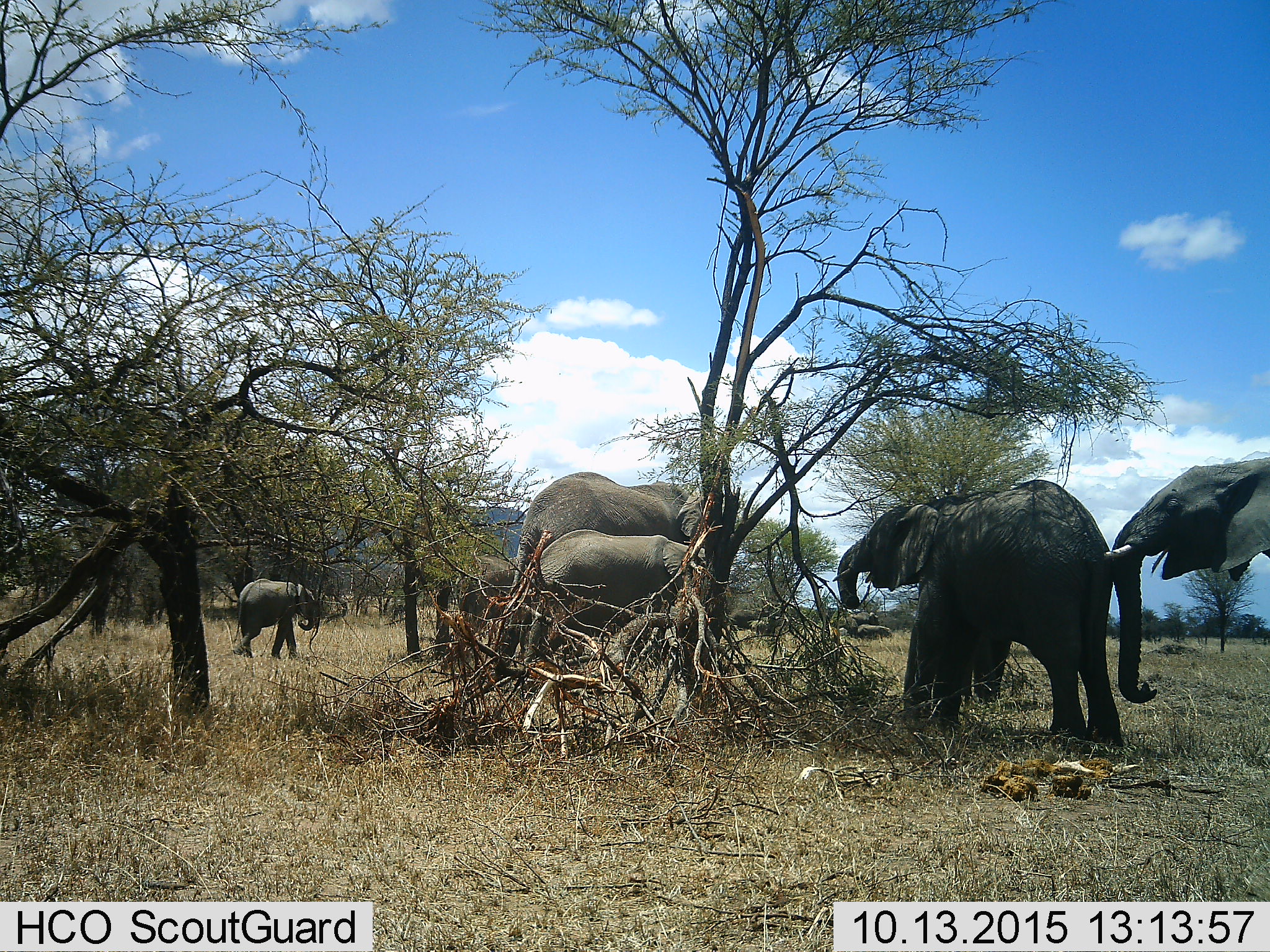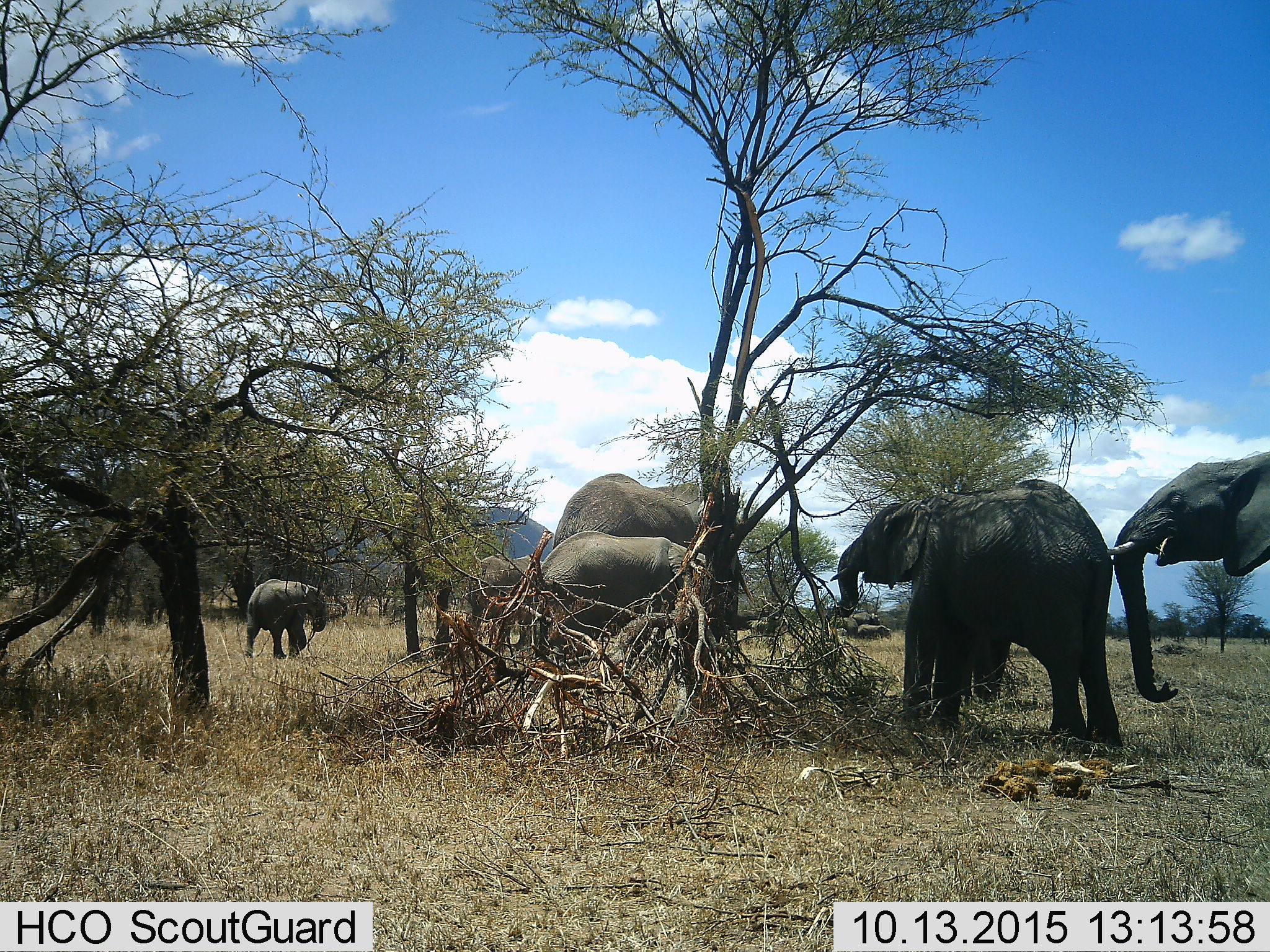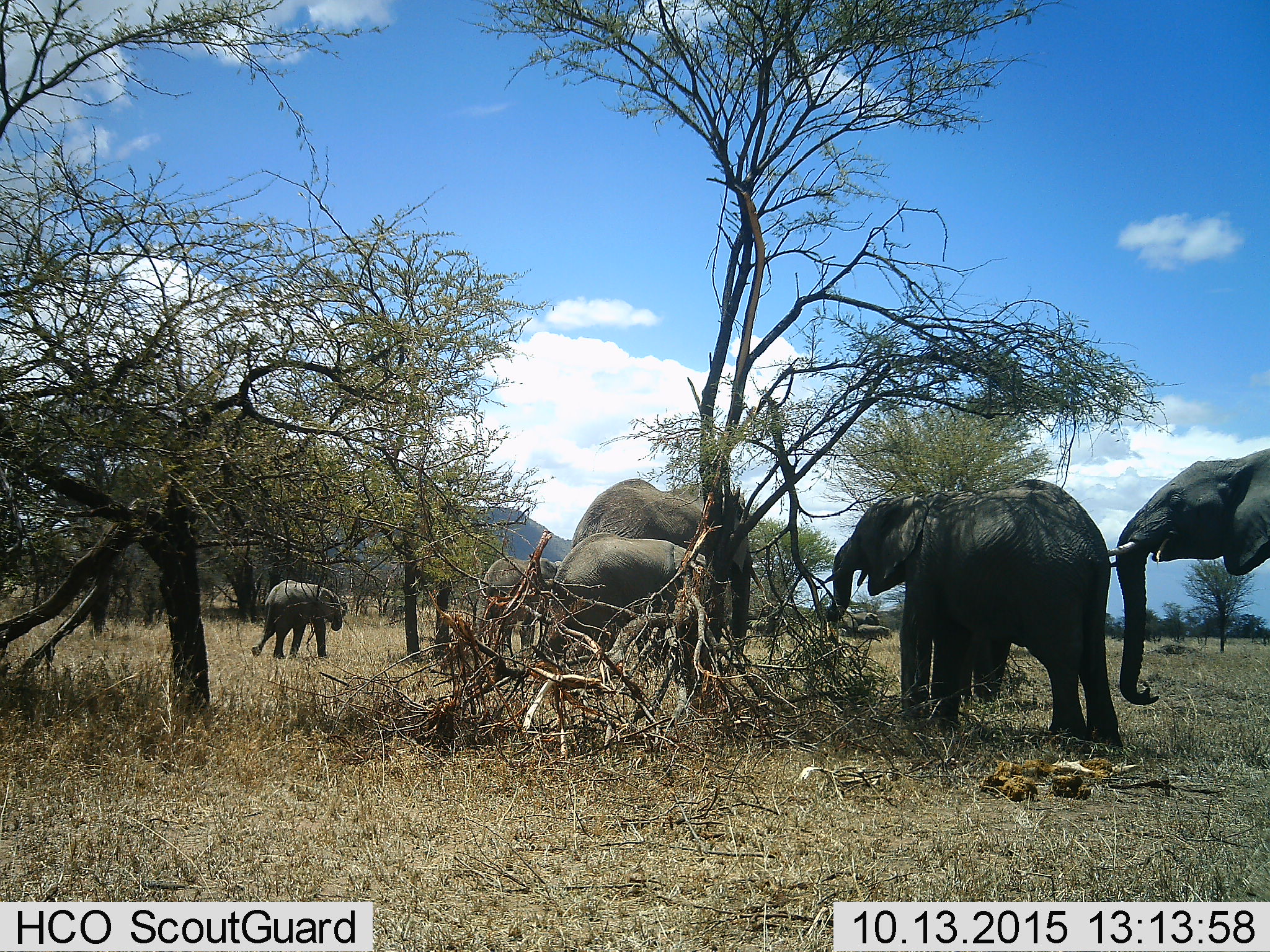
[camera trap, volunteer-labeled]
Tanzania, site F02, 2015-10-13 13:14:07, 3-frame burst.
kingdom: Animalia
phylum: Chordata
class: Mammalia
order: Proboscidea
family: Elephantidae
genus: Loxodonta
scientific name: Loxodonta africana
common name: african bush elephant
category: elephant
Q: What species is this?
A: Elephant (african bush elephant) (Loxodonta africana).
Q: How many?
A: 6.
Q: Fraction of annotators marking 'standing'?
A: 30%.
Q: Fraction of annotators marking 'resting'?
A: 5%.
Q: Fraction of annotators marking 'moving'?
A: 65%.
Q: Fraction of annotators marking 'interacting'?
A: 10%.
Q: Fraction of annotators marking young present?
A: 95%.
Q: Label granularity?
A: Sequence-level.